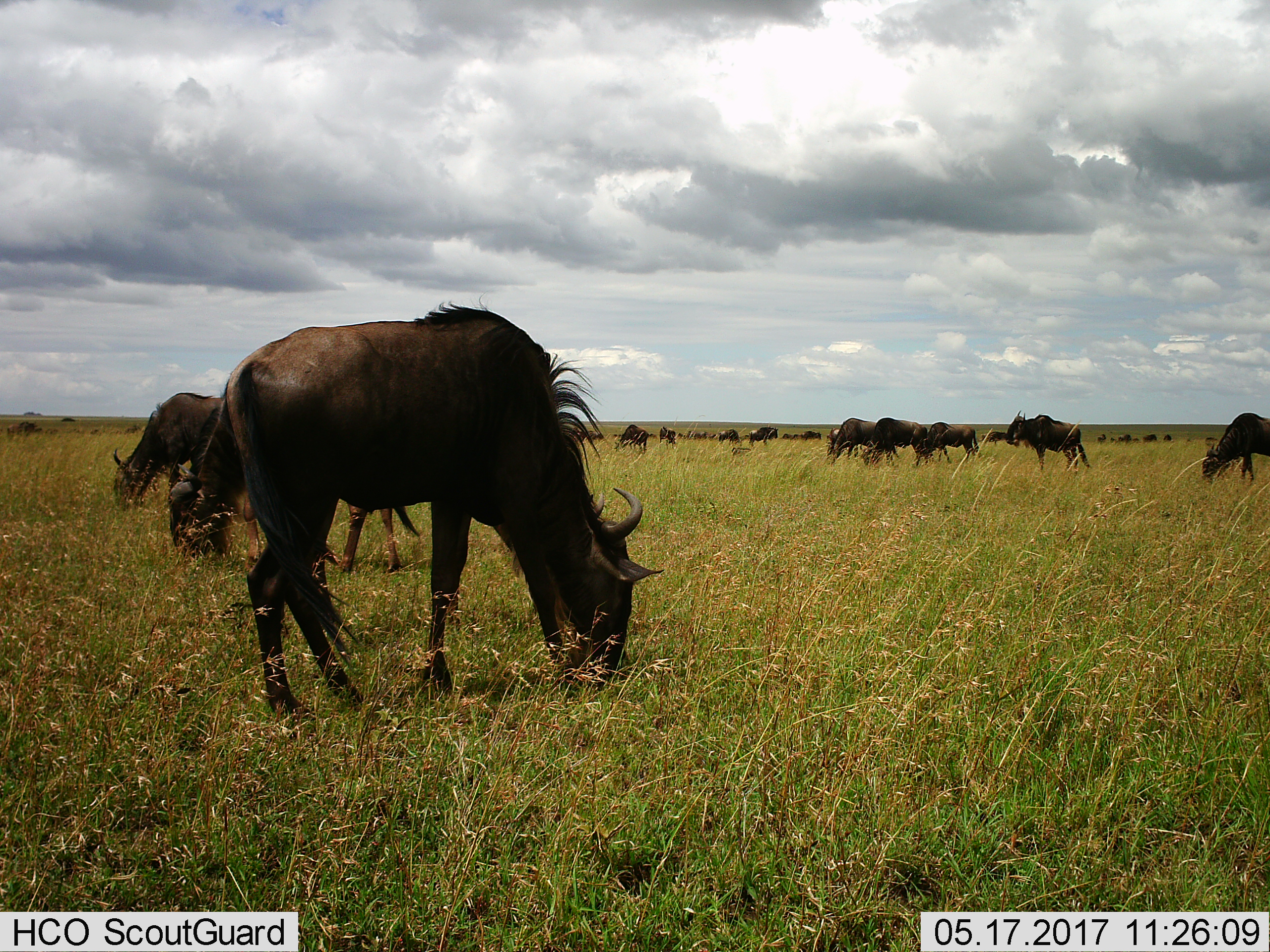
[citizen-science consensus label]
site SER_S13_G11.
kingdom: Animalia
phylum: Chordata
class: Mammalia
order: Artiodactyla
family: Bovidae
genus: Connochaetes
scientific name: Connochaetes taurinus taurinus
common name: blue wildebeest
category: wildebeestblue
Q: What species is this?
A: Wildebeestblue (blue wildebeest) (Connochaetes taurinus taurinus).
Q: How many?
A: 11-50.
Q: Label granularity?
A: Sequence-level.